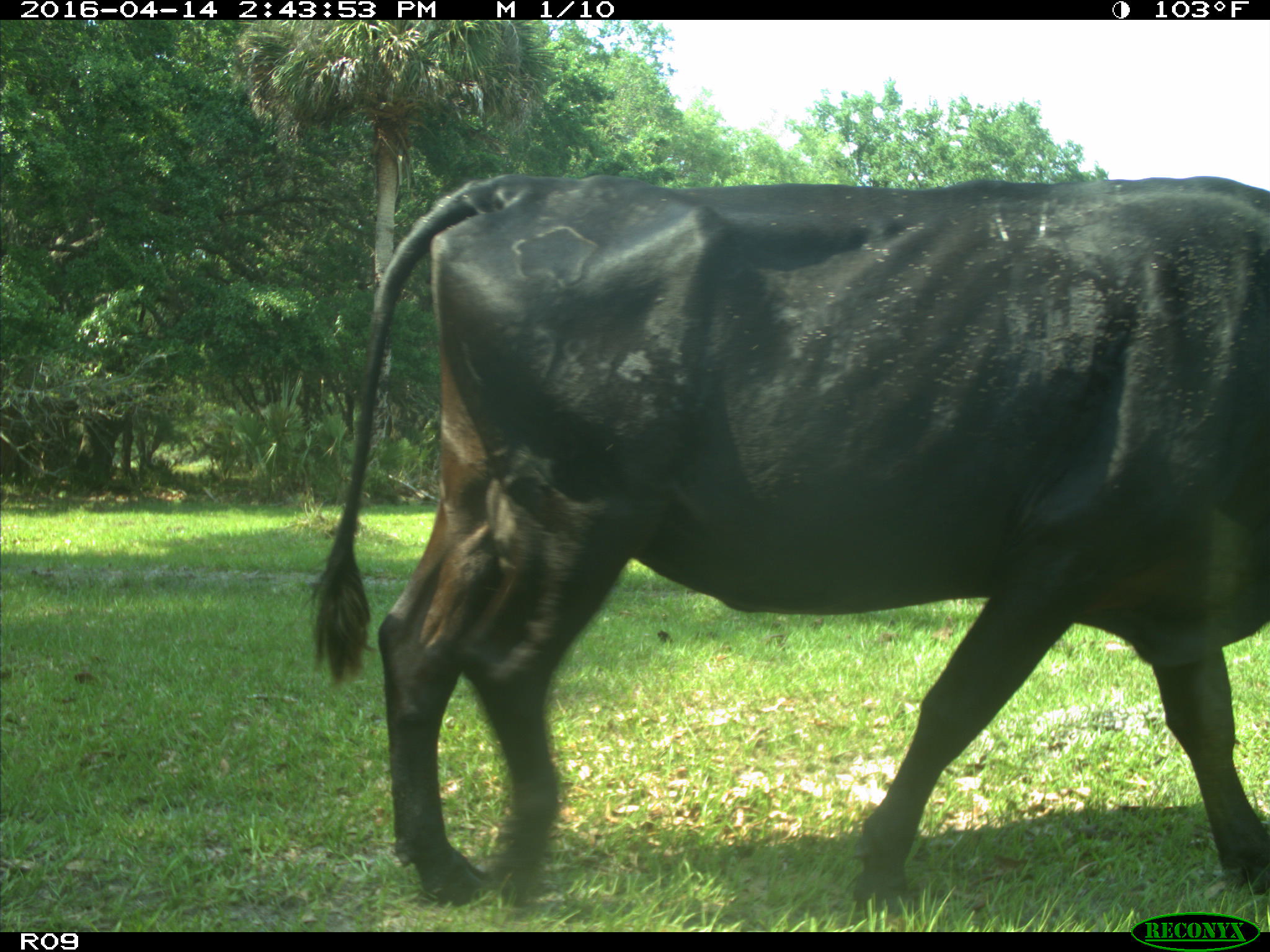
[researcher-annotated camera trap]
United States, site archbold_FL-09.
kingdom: Animalia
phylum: Chordata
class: Mammalia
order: Artiodactyla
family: Bovidae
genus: Bos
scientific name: Bos taurus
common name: domestic cow